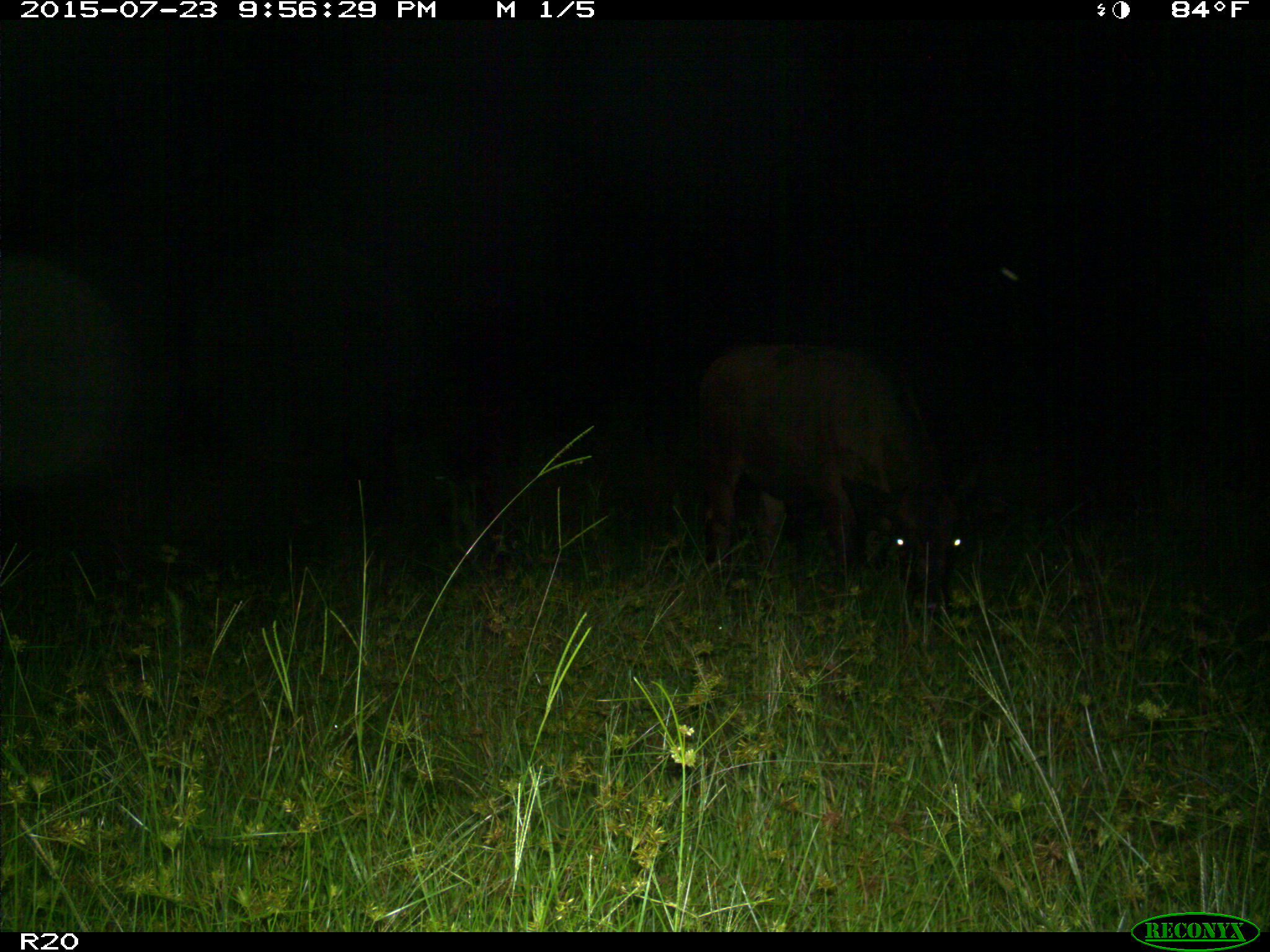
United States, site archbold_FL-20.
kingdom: Animalia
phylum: Chordata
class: Mammalia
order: Artiodactyla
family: Bovidae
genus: Bos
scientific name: Bos taurus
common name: domestic cow